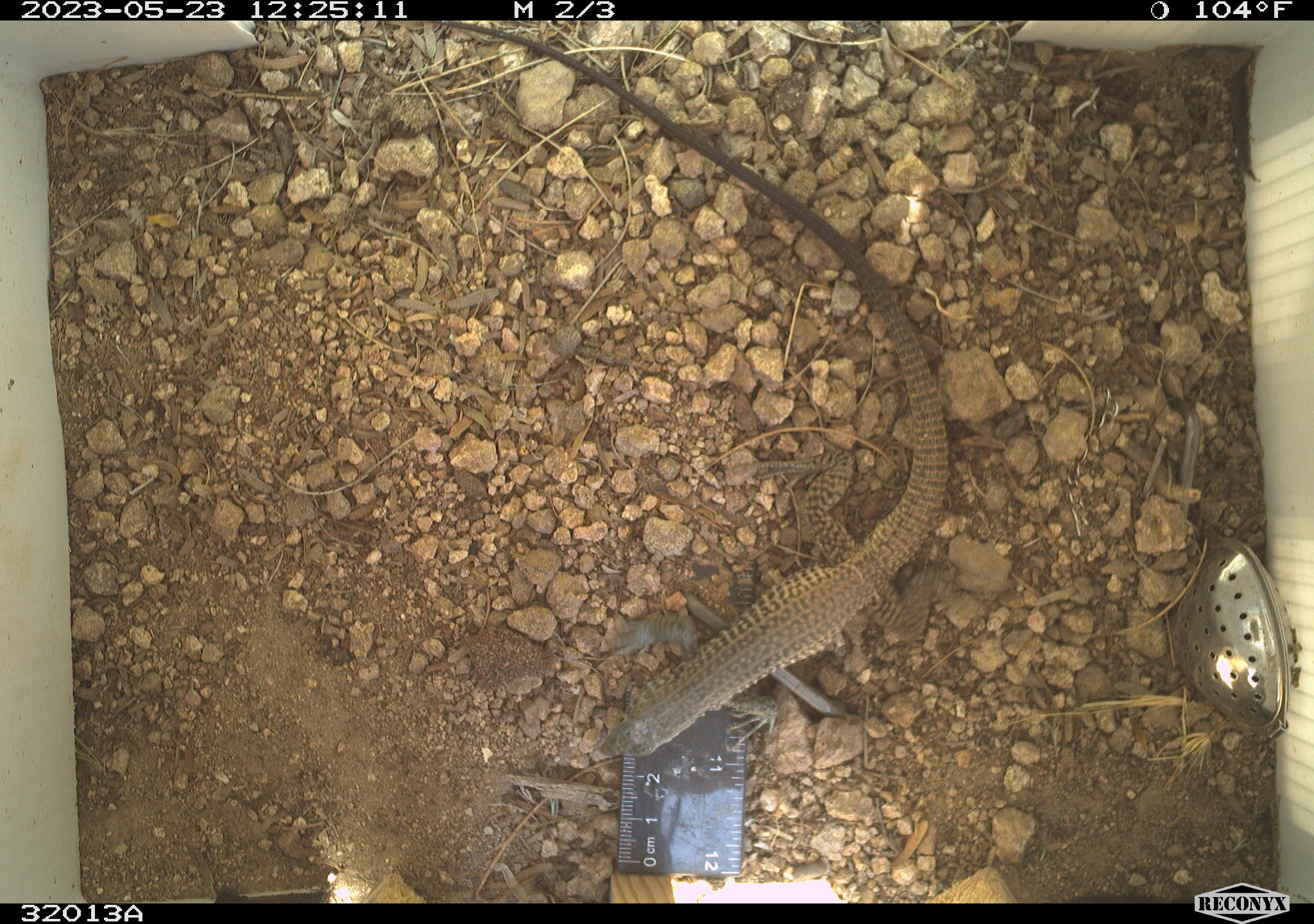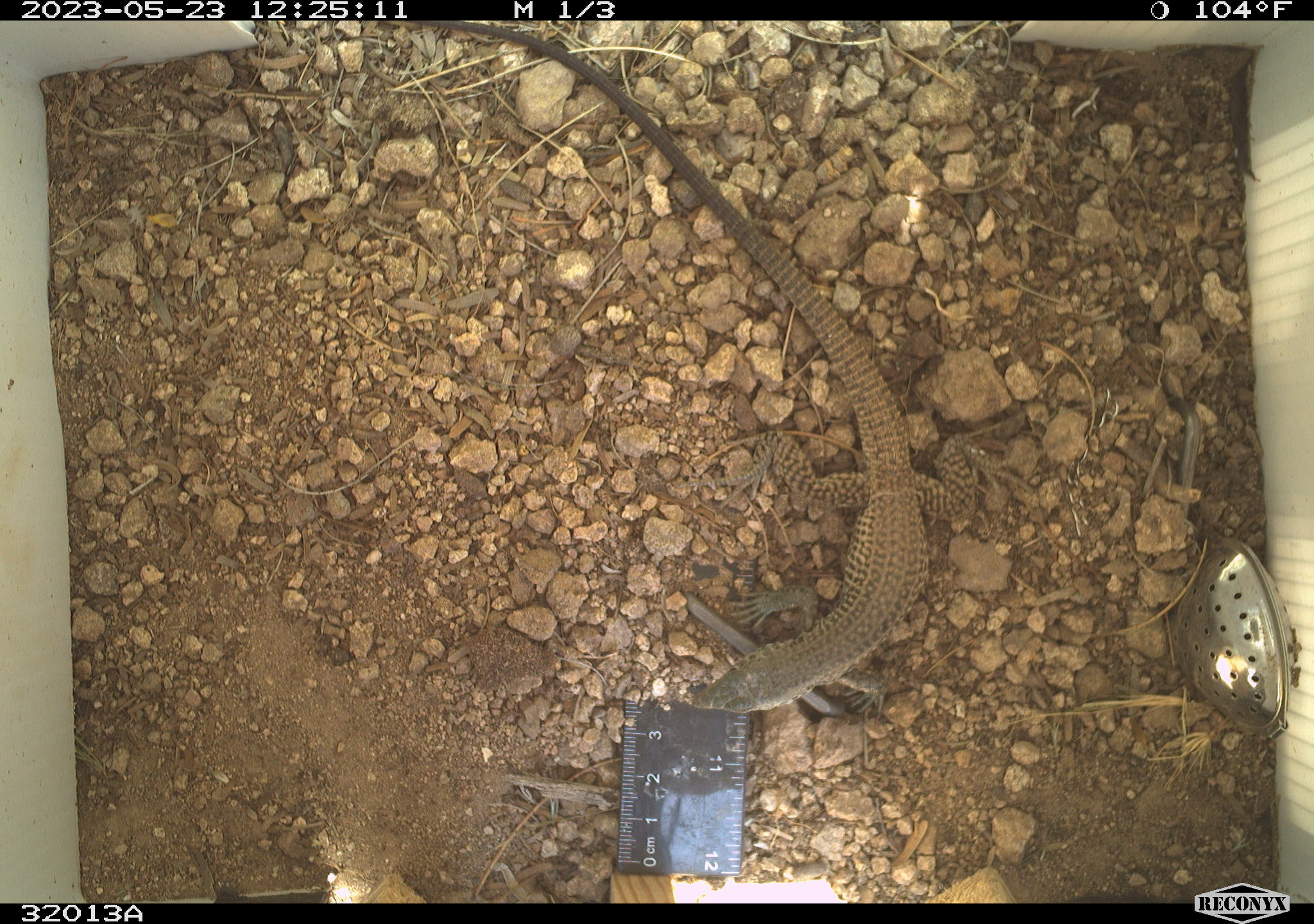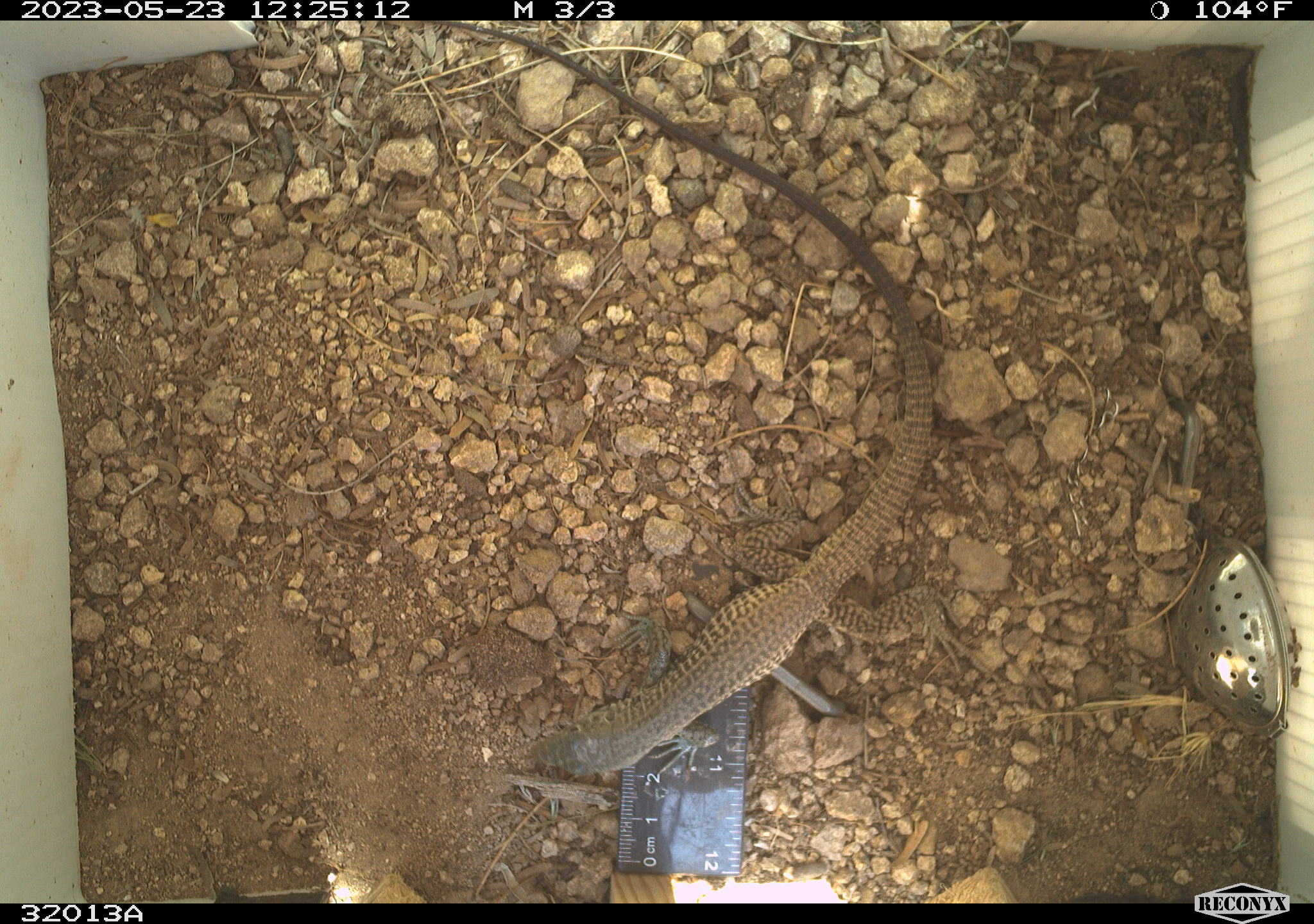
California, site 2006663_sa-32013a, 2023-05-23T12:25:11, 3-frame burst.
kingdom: Animalia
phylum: Chordata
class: Reptilia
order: Squamata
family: Teiidae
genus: Aspidoscelis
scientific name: Aspidoscelis tigris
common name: western whiptail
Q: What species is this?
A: Western whiptail (Aspidoscelis tigris).